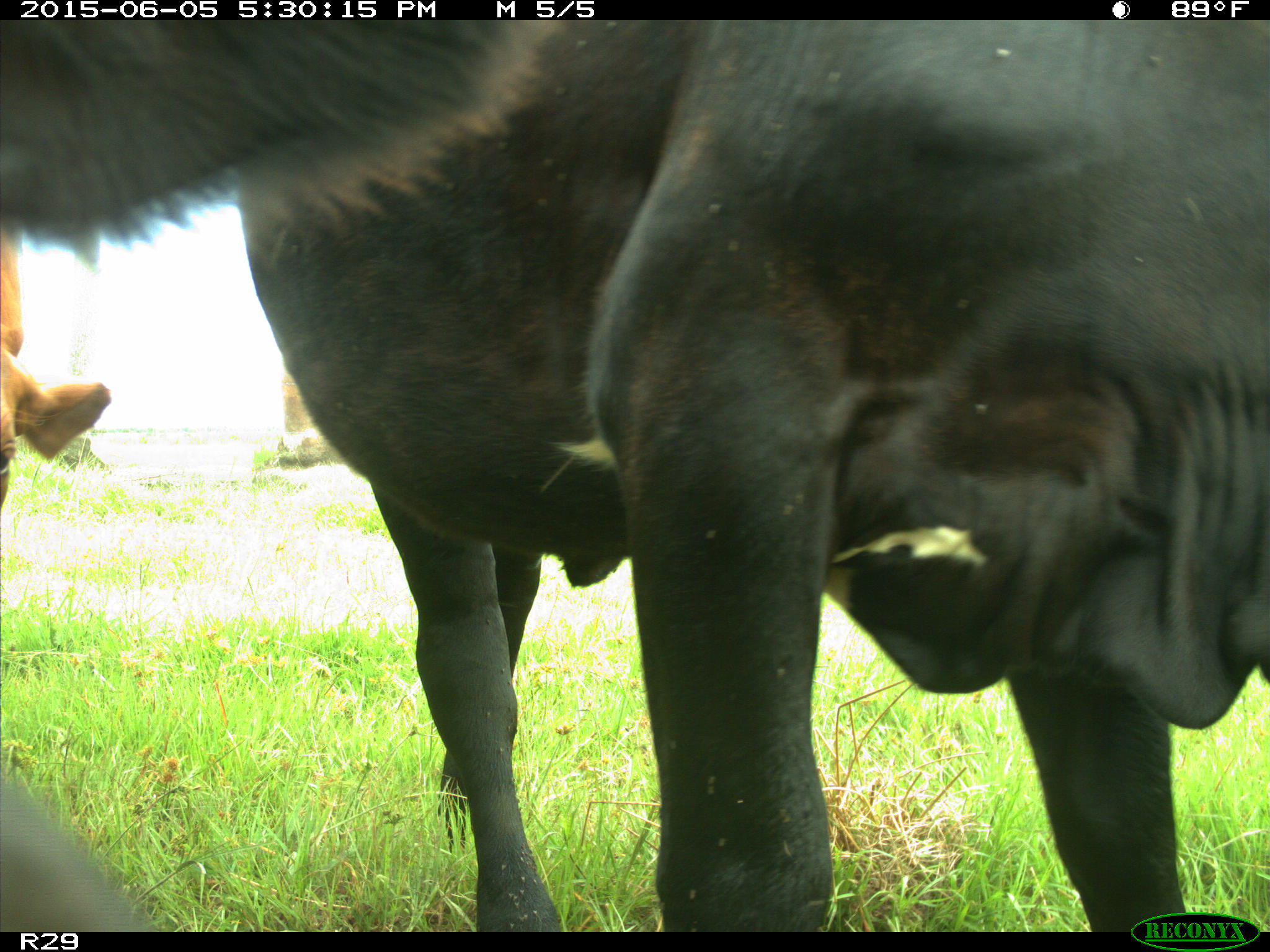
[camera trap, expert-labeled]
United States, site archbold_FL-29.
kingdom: Animalia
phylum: Chordata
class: Mammalia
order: Artiodactyla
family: Bovidae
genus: Bos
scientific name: Bos taurus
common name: domestic cow